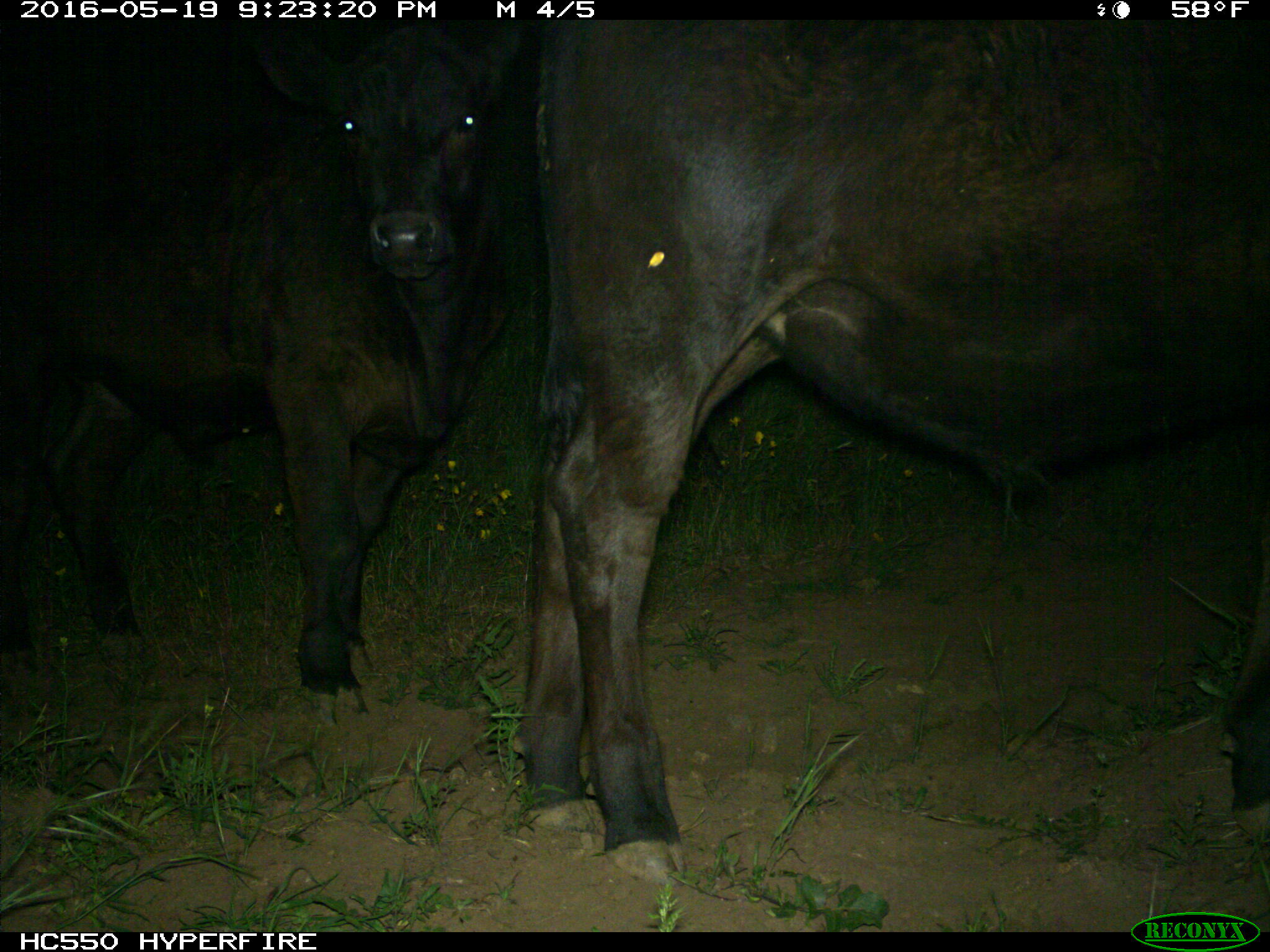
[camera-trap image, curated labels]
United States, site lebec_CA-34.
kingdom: Animalia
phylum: Chordata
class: Mammalia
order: Artiodactyla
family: Bovidae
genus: Bos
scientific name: Bos taurus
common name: domestic cow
Bos taurus (domestic cow).